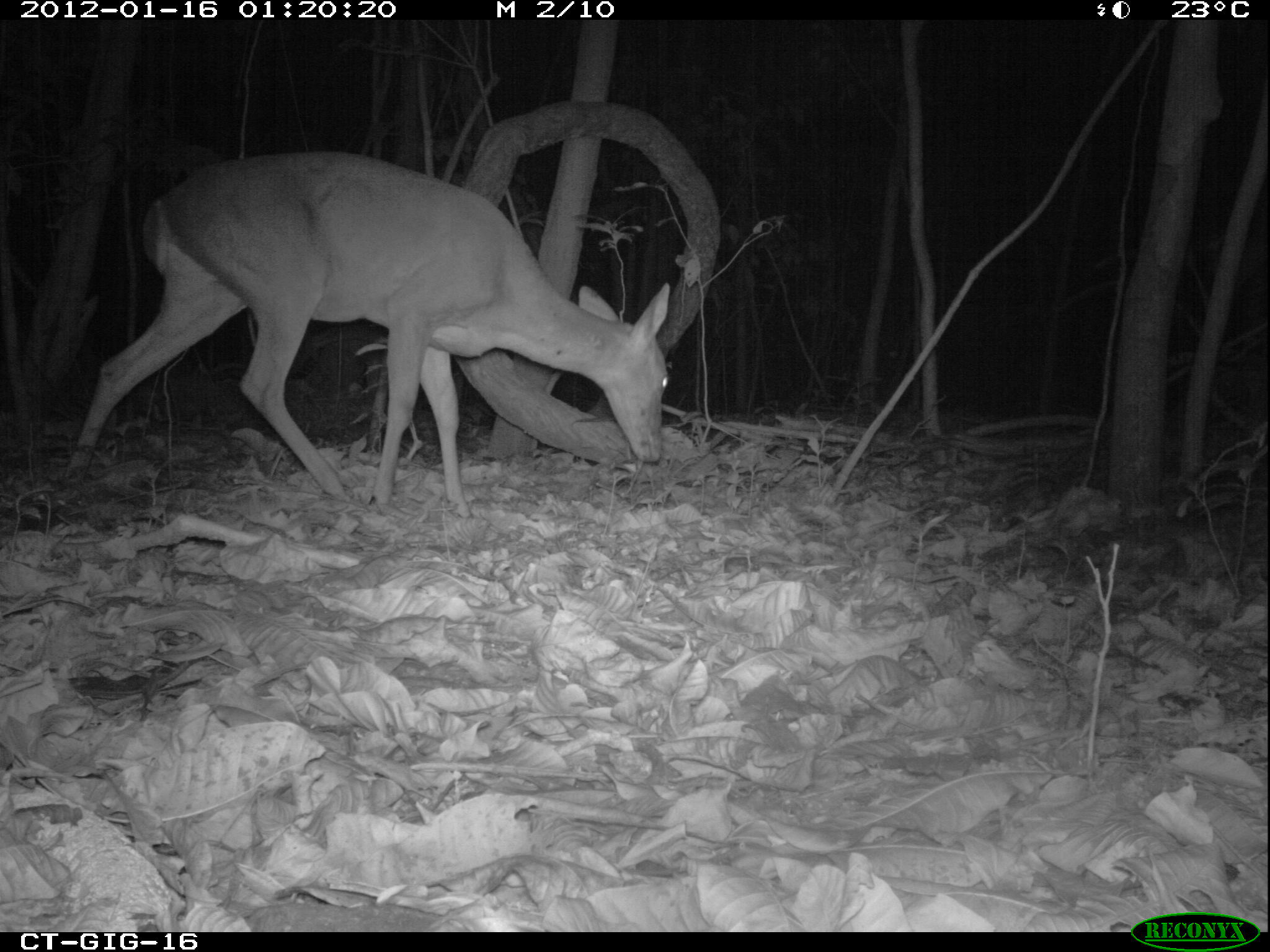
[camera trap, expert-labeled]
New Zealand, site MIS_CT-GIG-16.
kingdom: Animalia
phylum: Chordata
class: Mammalia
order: Artiodactyla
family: Cervidae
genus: Odocoileus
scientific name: Odocoileus virginianus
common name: white-tailed deer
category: white tailed deer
White tailed deer (white-tailed deer) (Odocoileus virginianus).